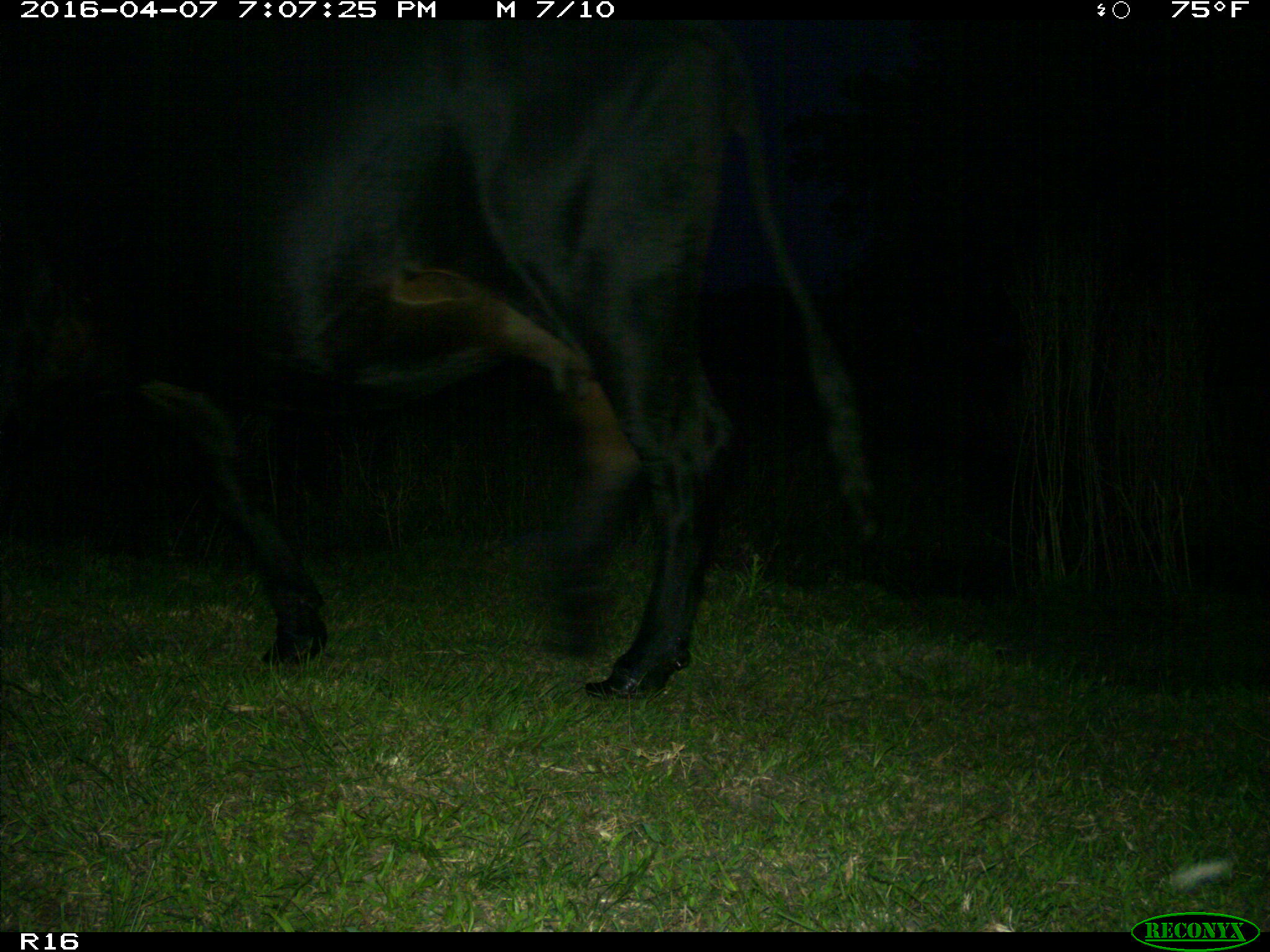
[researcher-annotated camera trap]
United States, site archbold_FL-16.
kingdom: Animalia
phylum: Chordata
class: Mammalia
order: Artiodactyla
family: Bovidae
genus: Bos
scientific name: Bos taurus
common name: domestic cow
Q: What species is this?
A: Bos taurus (domestic cow).